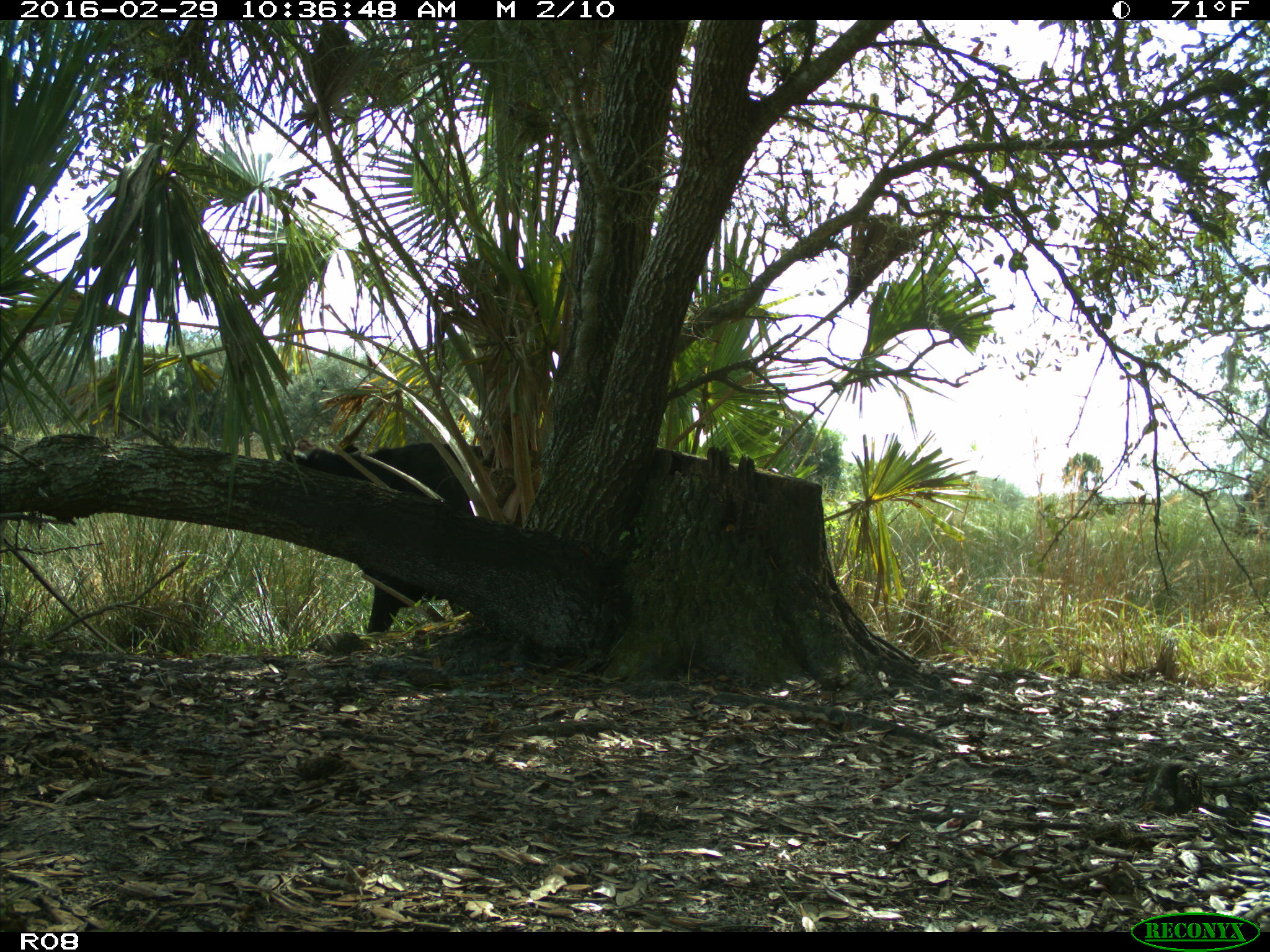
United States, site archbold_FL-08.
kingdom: Animalia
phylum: Chordata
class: Mammalia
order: Artiodactyla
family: Bovidae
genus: Bos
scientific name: Bos taurus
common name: domestic cow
Bos taurus (domestic cow).